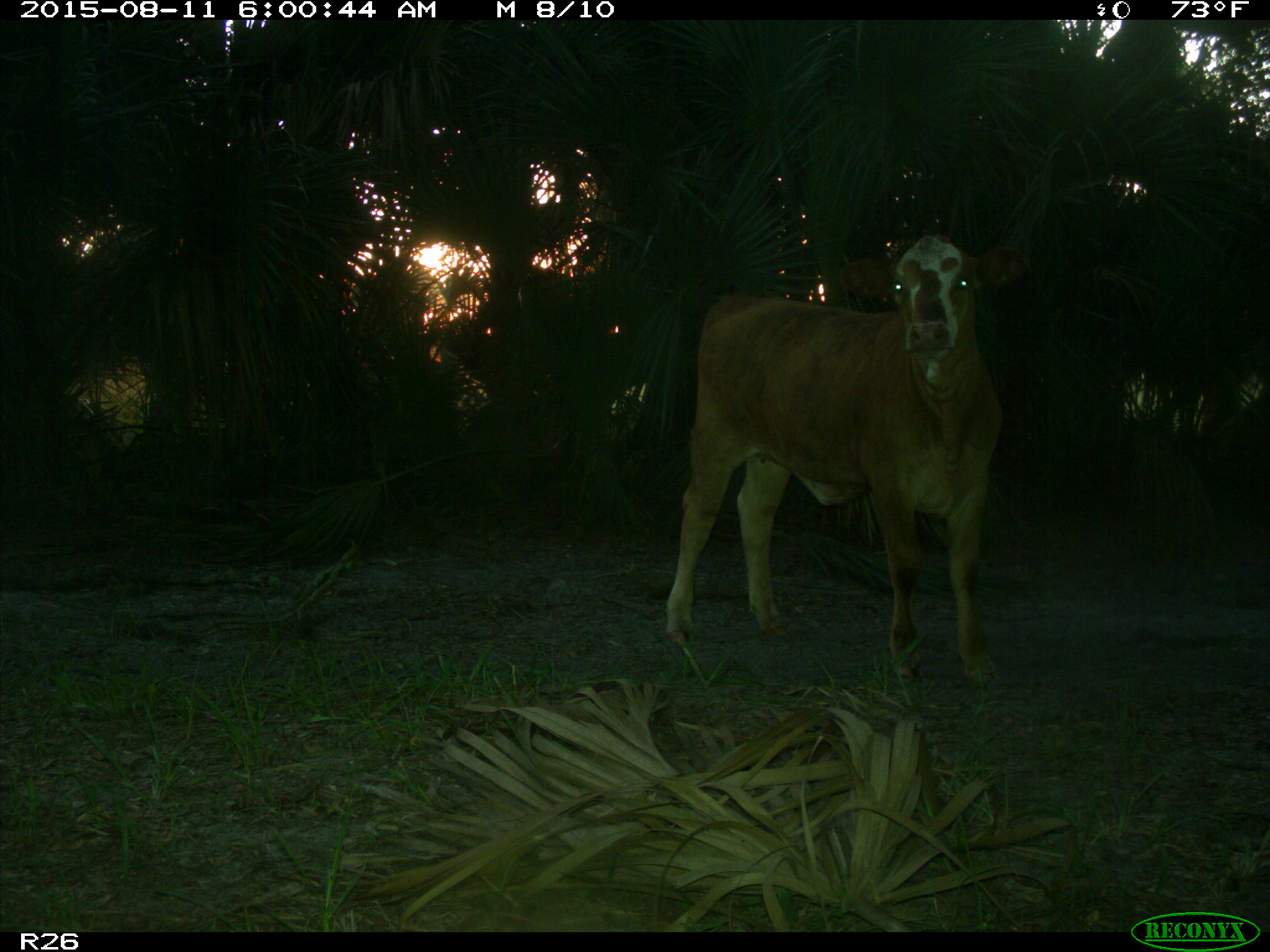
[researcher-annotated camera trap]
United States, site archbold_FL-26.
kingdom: Animalia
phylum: Chordata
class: Mammalia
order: Artiodactyla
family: Bovidae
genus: Bos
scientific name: Bos taurus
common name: domestic cow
Bos taurus (domestic cow).